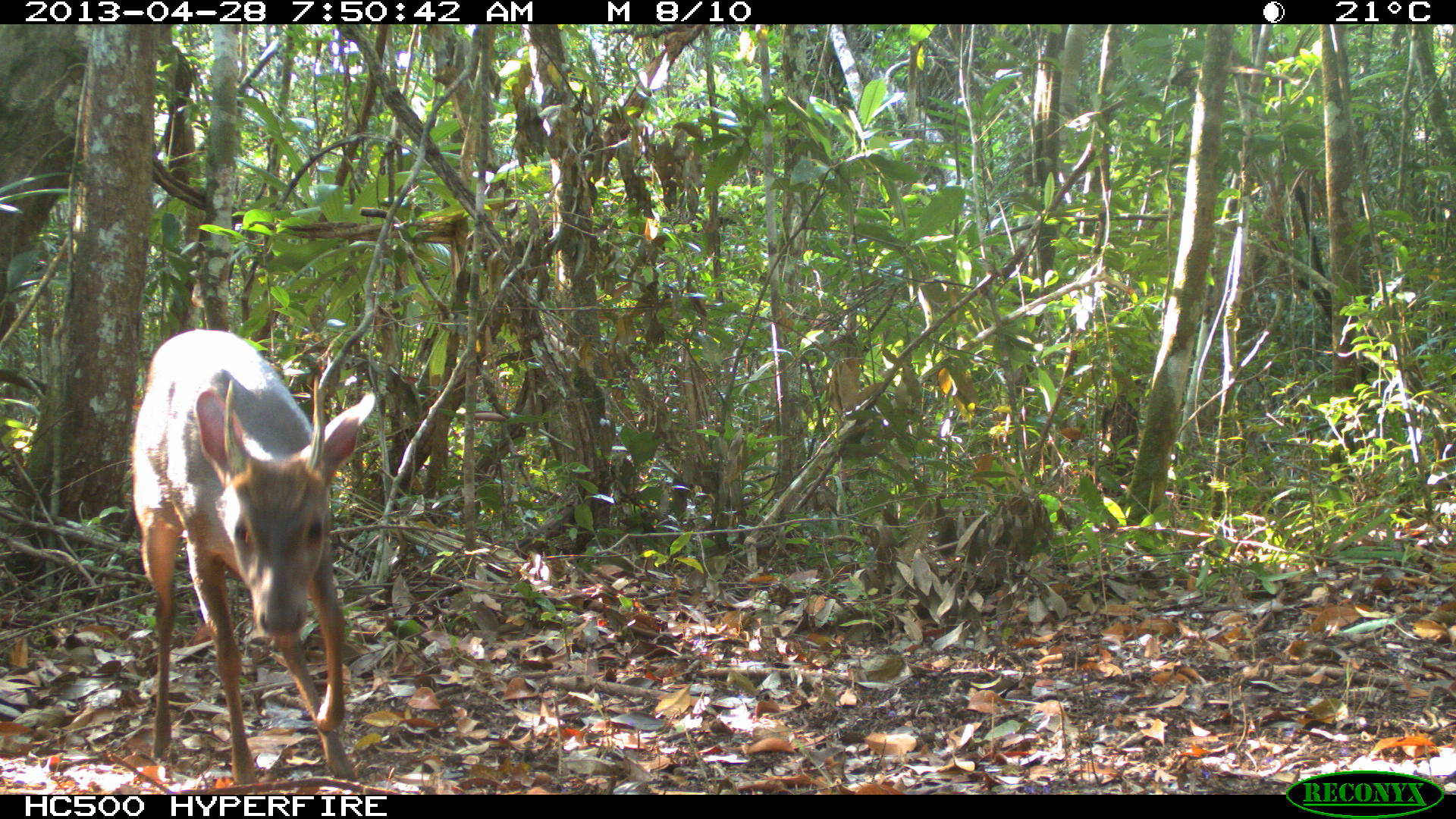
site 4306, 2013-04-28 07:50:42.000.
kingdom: Animalia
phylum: Chordata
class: Mammalia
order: Artiodactyla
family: Cervidae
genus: Odocoileus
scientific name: Odocoileus pandora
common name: yucatán brown brocket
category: mazama pandora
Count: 1.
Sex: male.